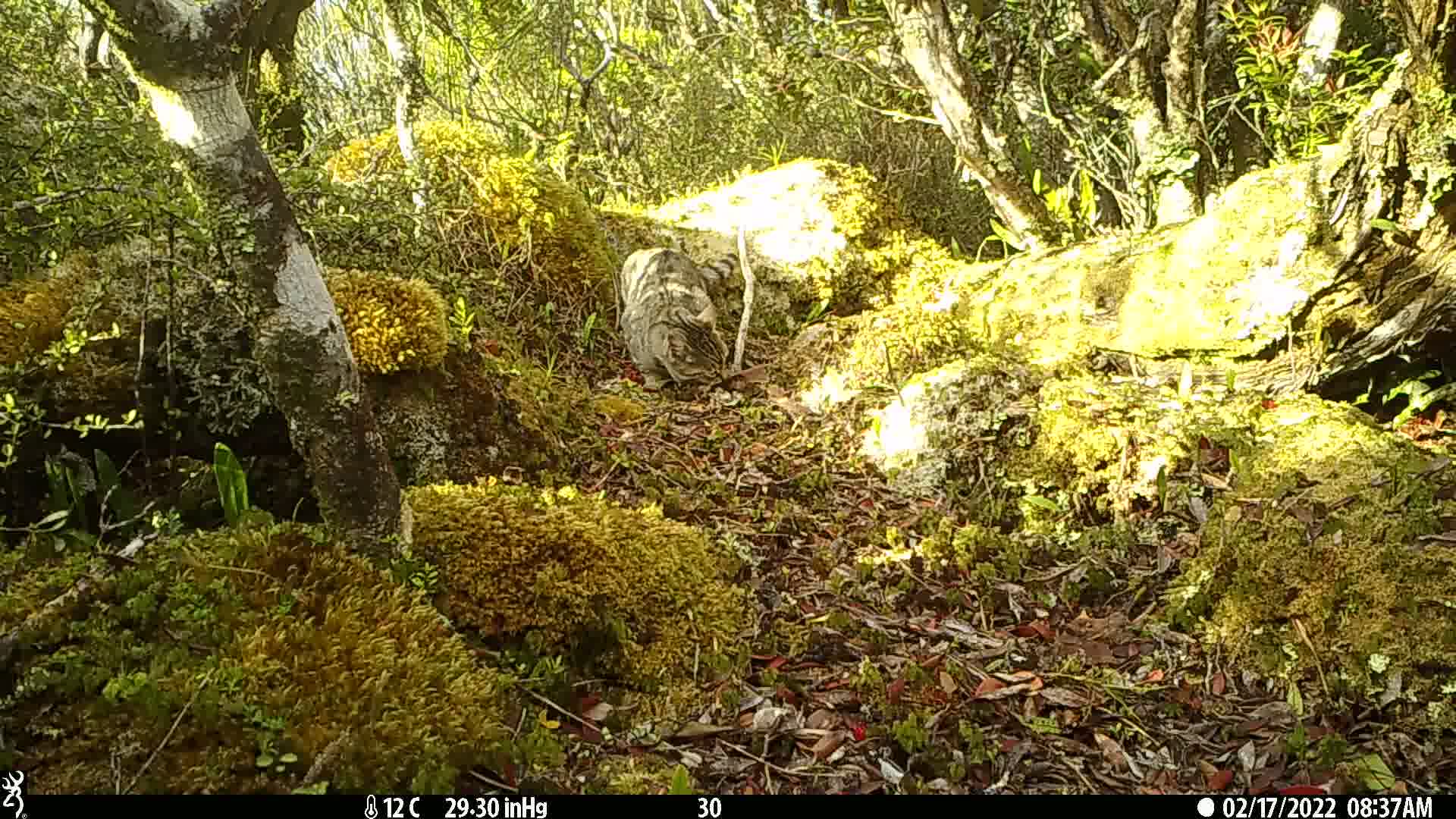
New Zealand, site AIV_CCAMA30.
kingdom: Animalia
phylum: Chordata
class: Mammalia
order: Carnivora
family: Felidae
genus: Felis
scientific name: Felis catus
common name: domestic cat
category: cat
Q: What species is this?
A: Cat (domestic cat) (Felis catus).